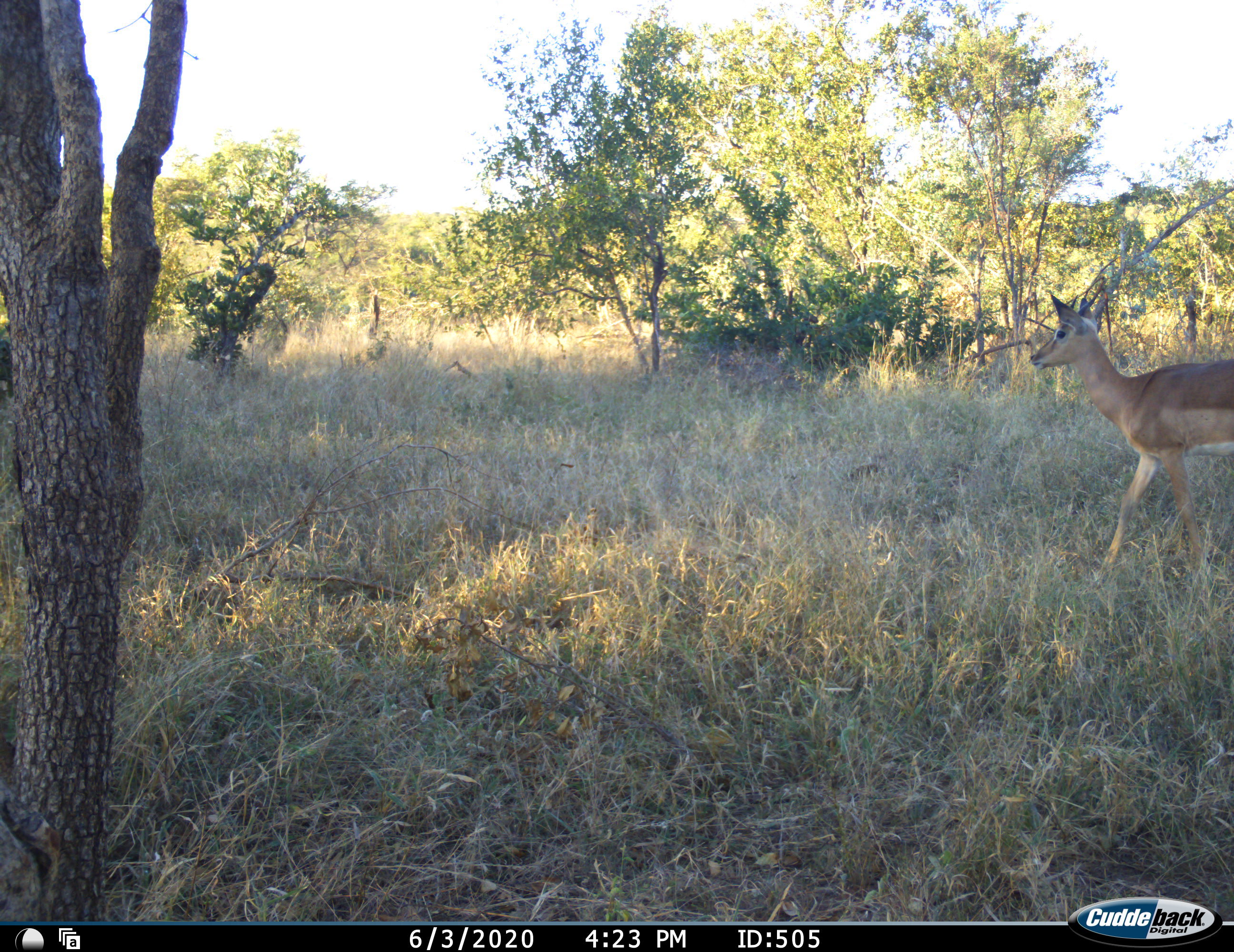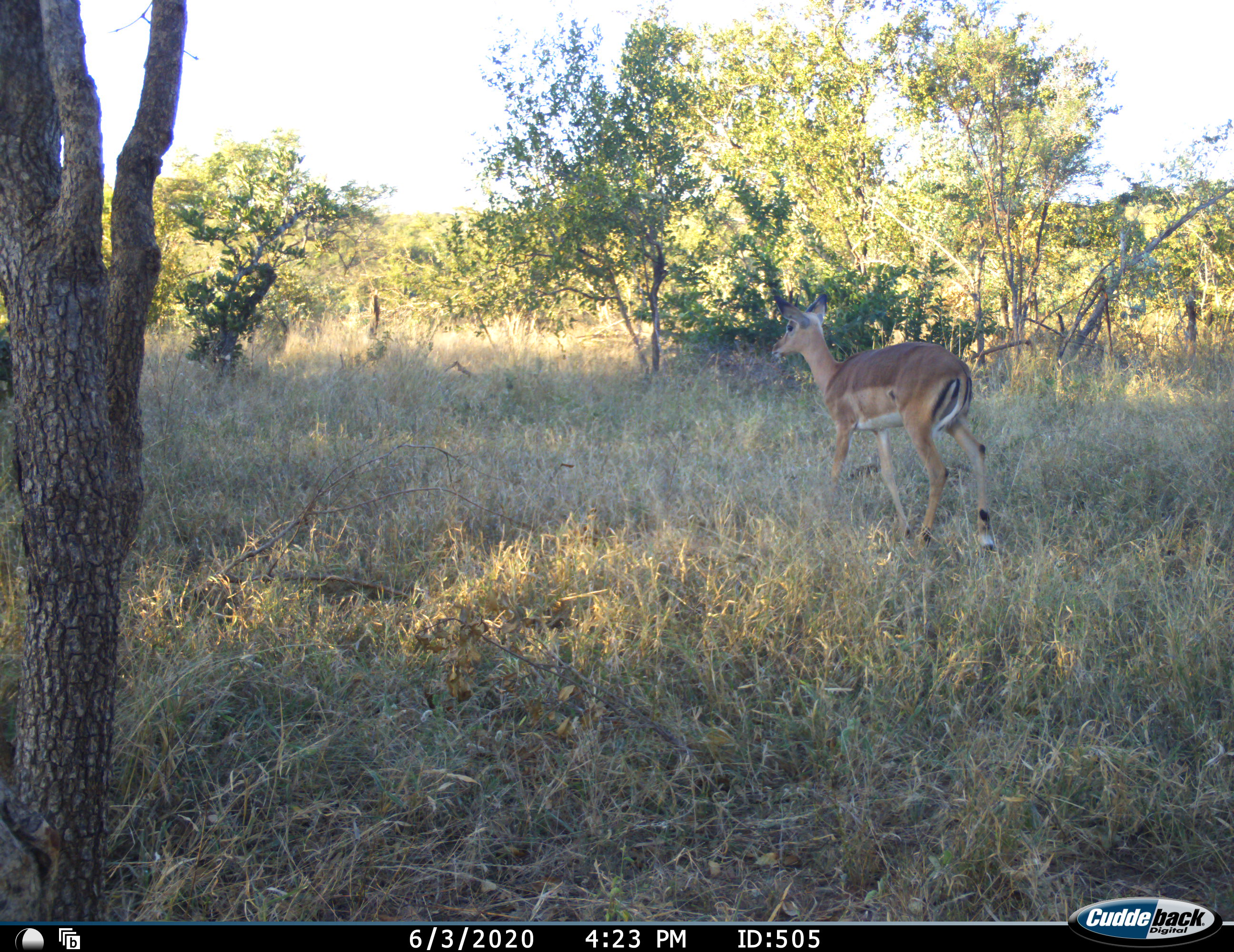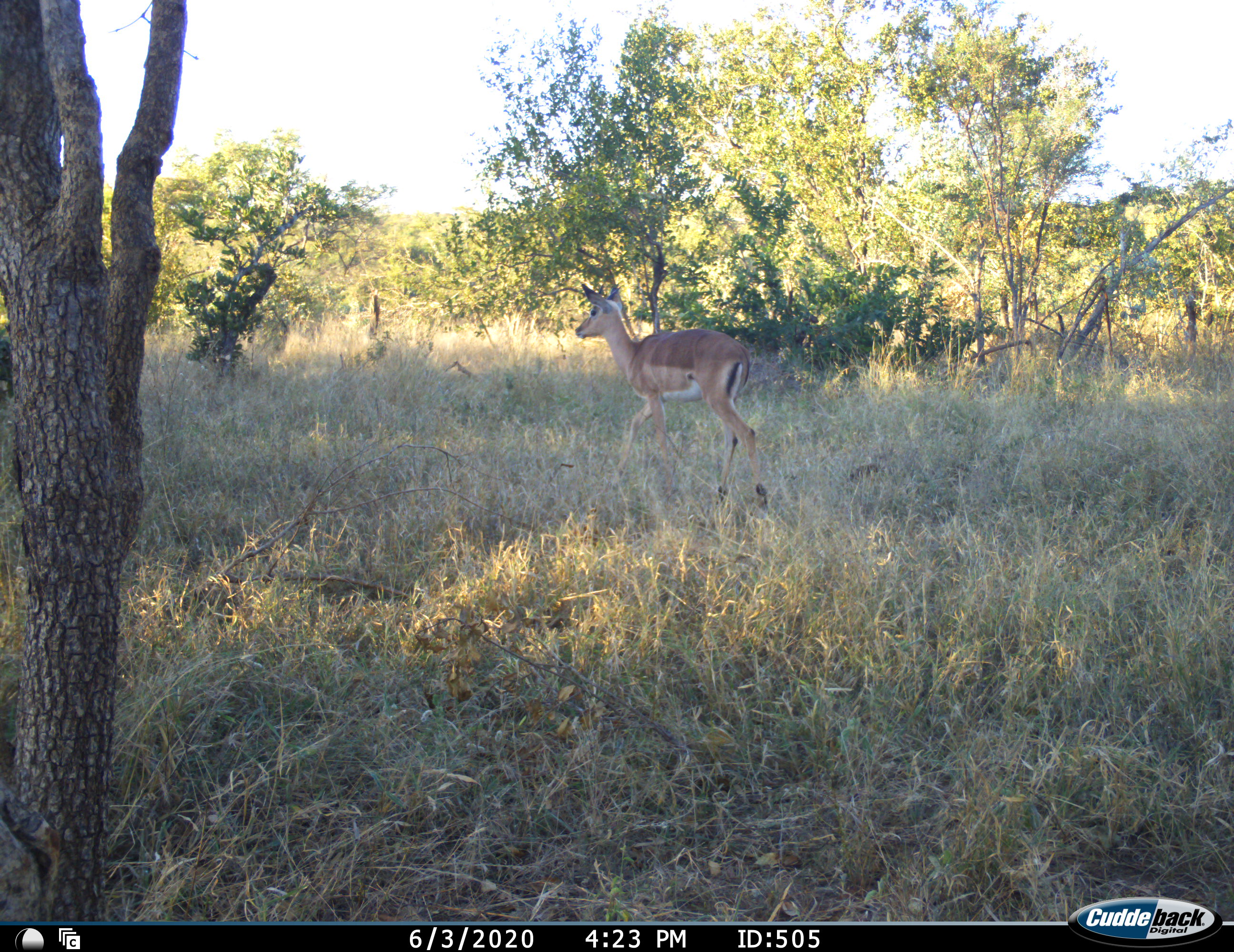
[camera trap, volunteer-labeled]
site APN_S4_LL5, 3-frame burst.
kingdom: Animalia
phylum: Chordata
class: Mammalia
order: Artiodactyla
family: Bovidae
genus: Aepyceros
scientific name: Aepyceros melampus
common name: impala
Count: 1.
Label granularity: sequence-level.